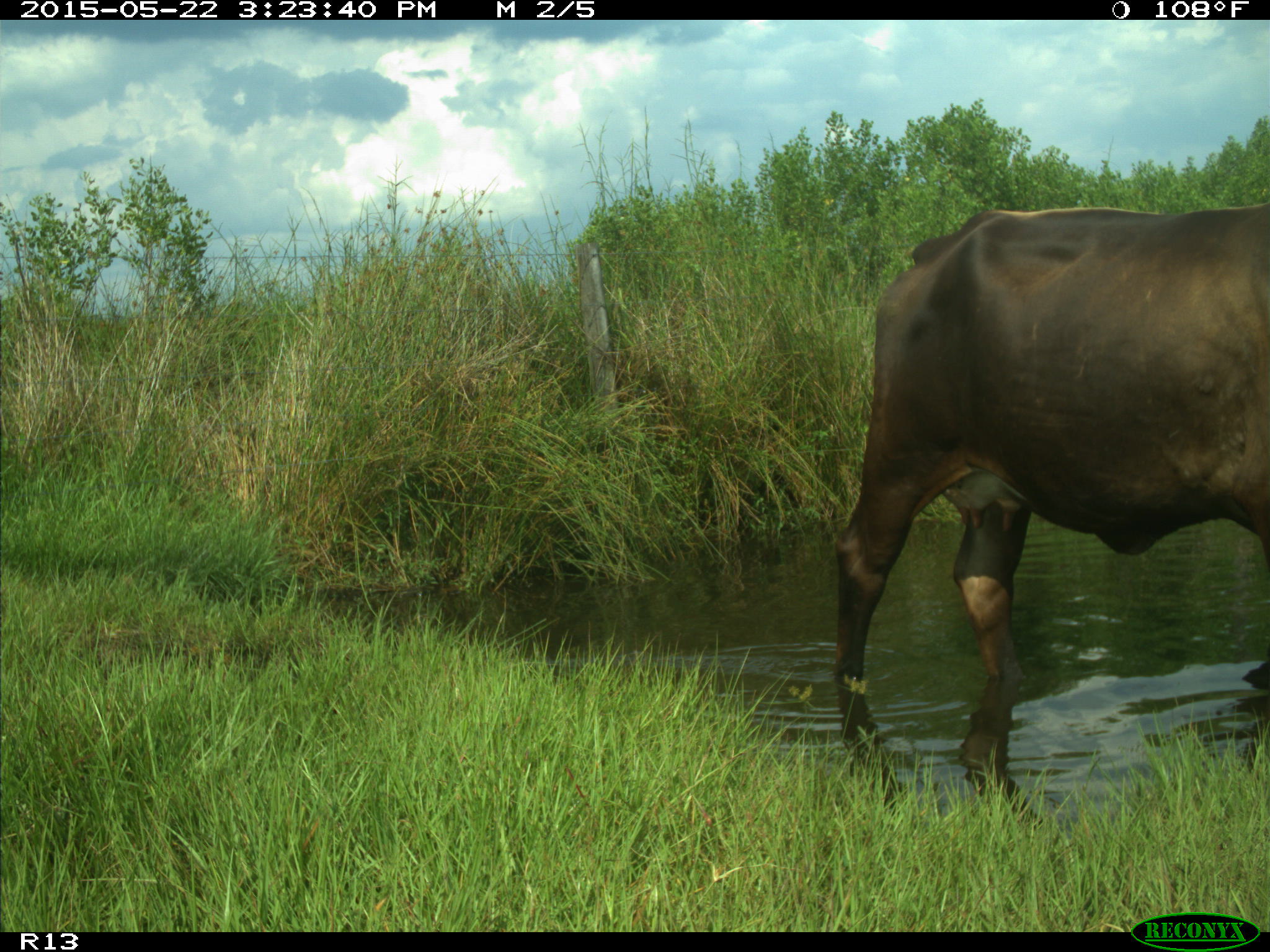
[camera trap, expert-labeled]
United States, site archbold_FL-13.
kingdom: Animalia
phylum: Chordata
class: Mammalia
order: Artiodactyla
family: Bovidae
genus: Bos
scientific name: Bos taurus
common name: domestic cow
Bos taurus (domestic cow).